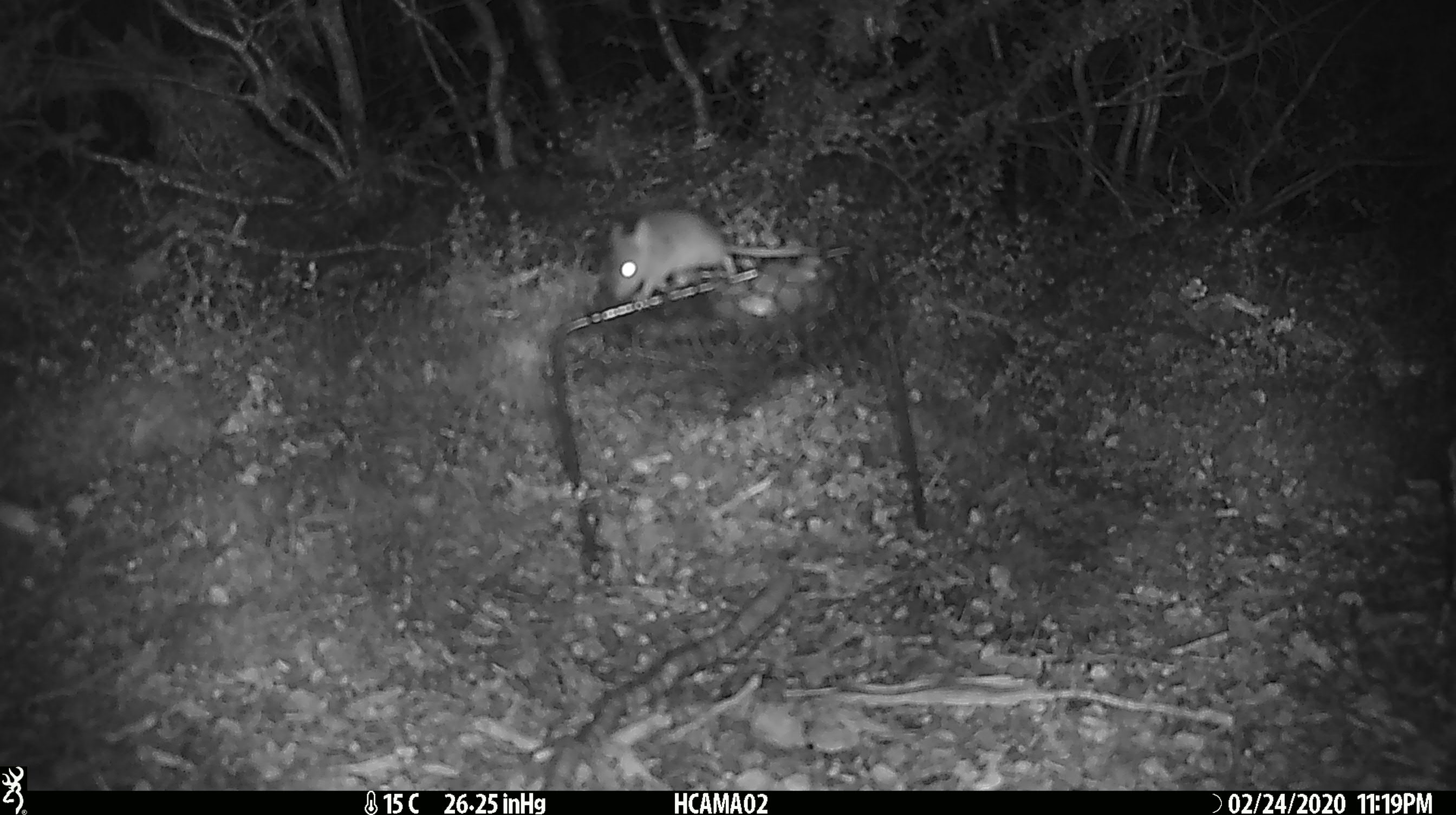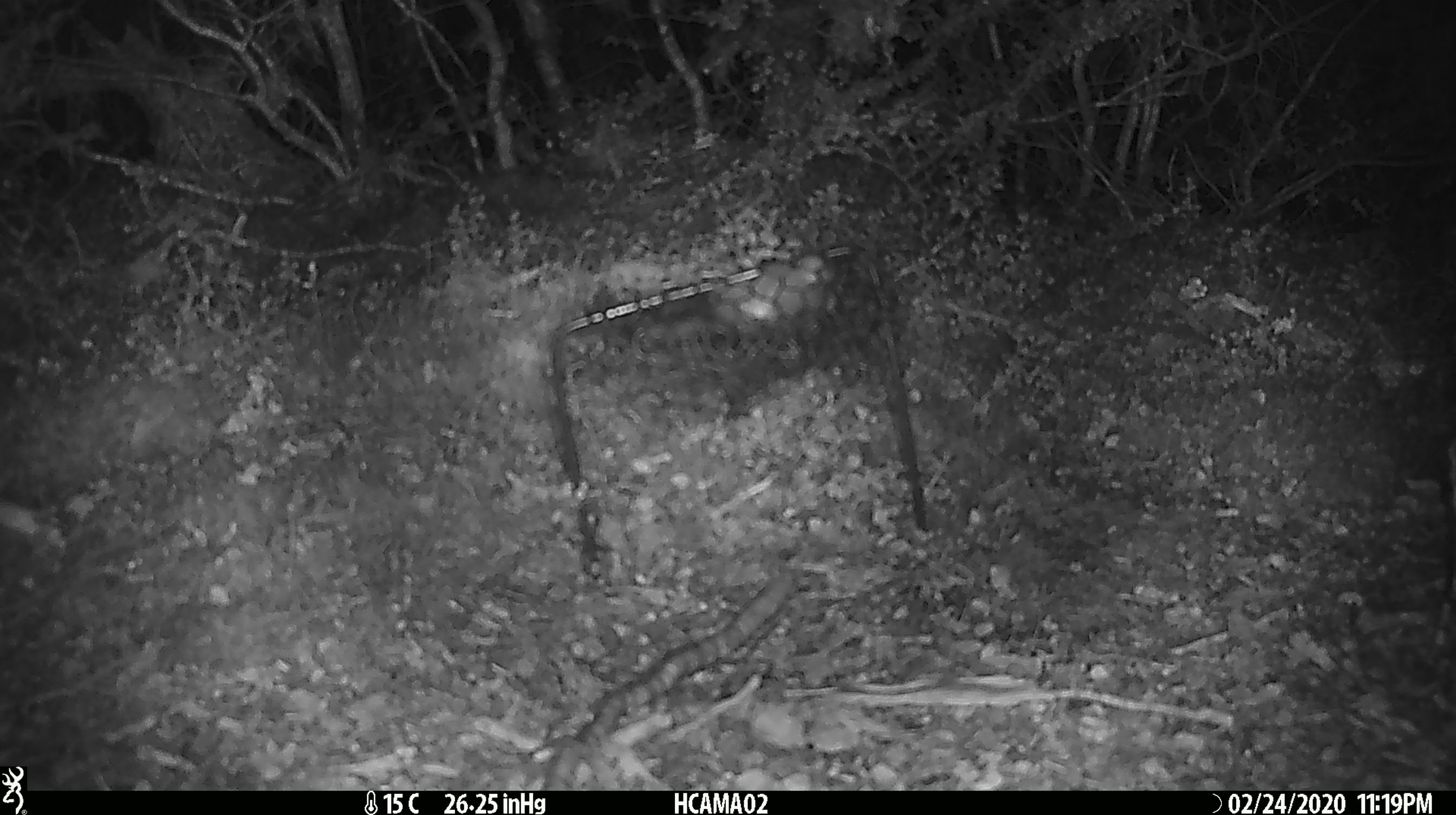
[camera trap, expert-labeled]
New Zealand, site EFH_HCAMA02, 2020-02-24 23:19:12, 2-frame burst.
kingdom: Animalia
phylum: Chordata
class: Mammalia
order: Rodentia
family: Muridae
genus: Mus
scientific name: Mus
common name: mouse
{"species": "mouse (Mus)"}